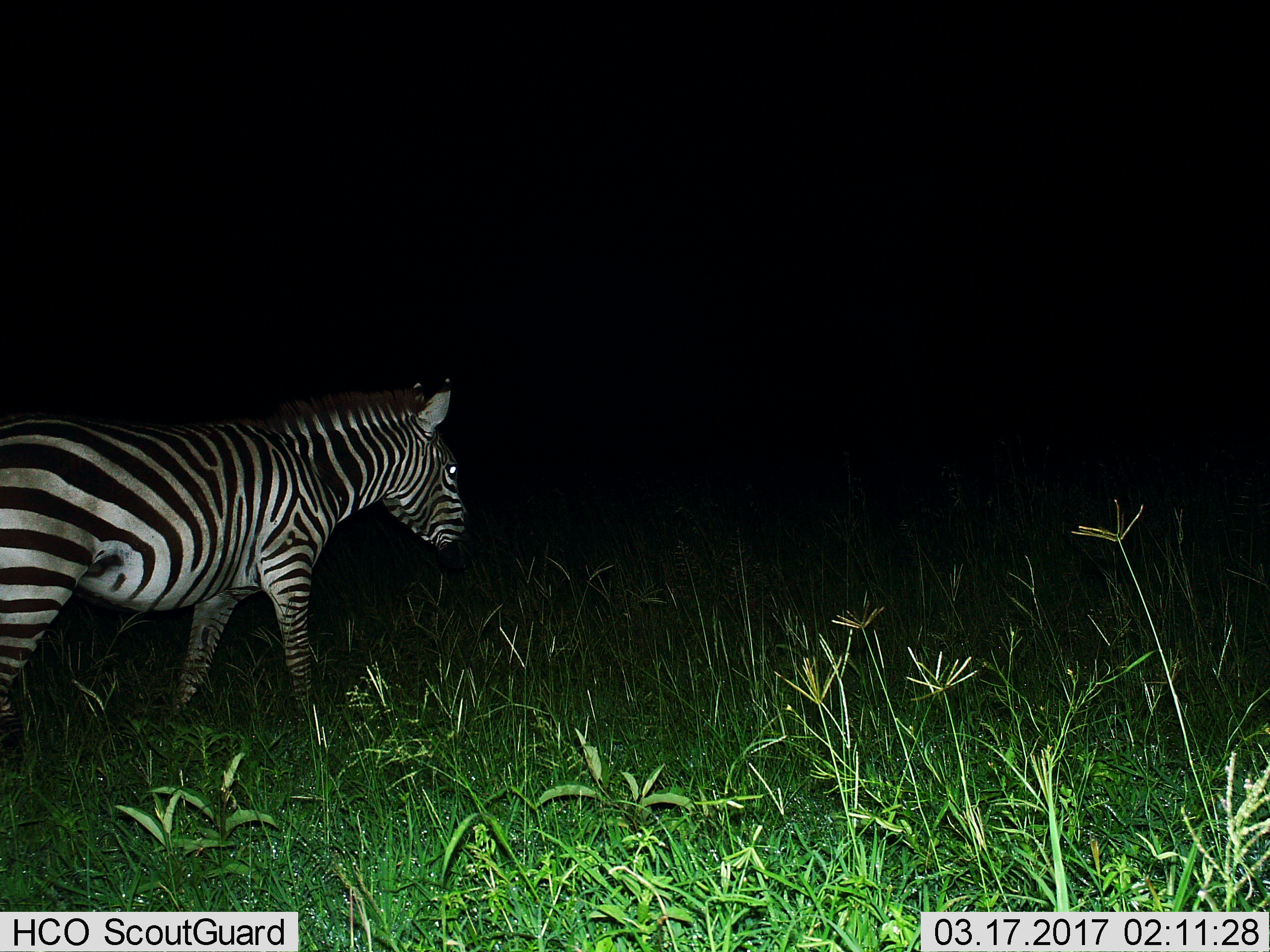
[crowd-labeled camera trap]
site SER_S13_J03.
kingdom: Animalia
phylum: Chordata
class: Mammalia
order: Perissodactyla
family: Equidae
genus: Equus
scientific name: Equus quagga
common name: plains zebra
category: zebraplains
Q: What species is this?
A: Zebraplains (plains zebra) (Equus quagga).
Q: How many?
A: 1.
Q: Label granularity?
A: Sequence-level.